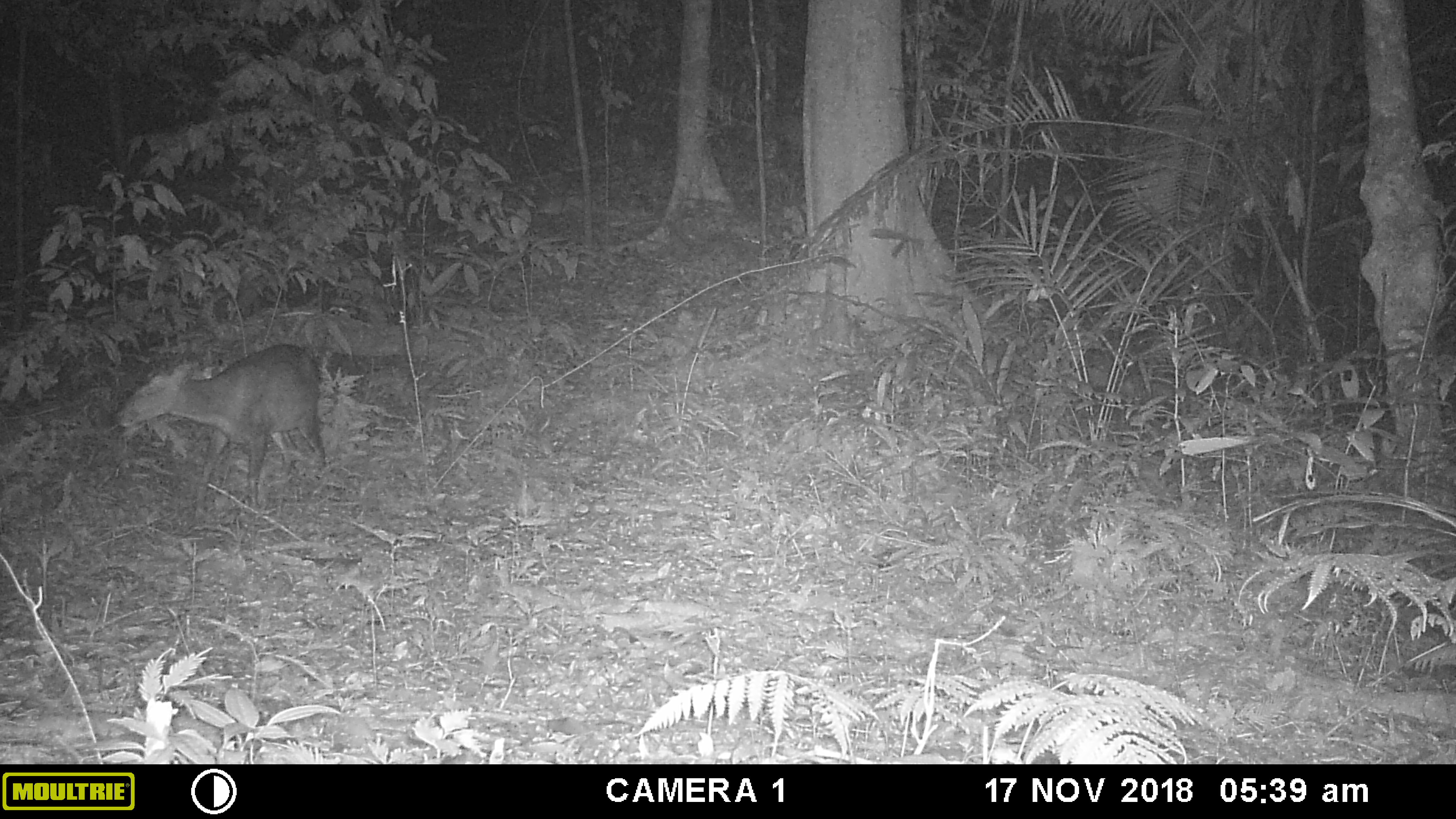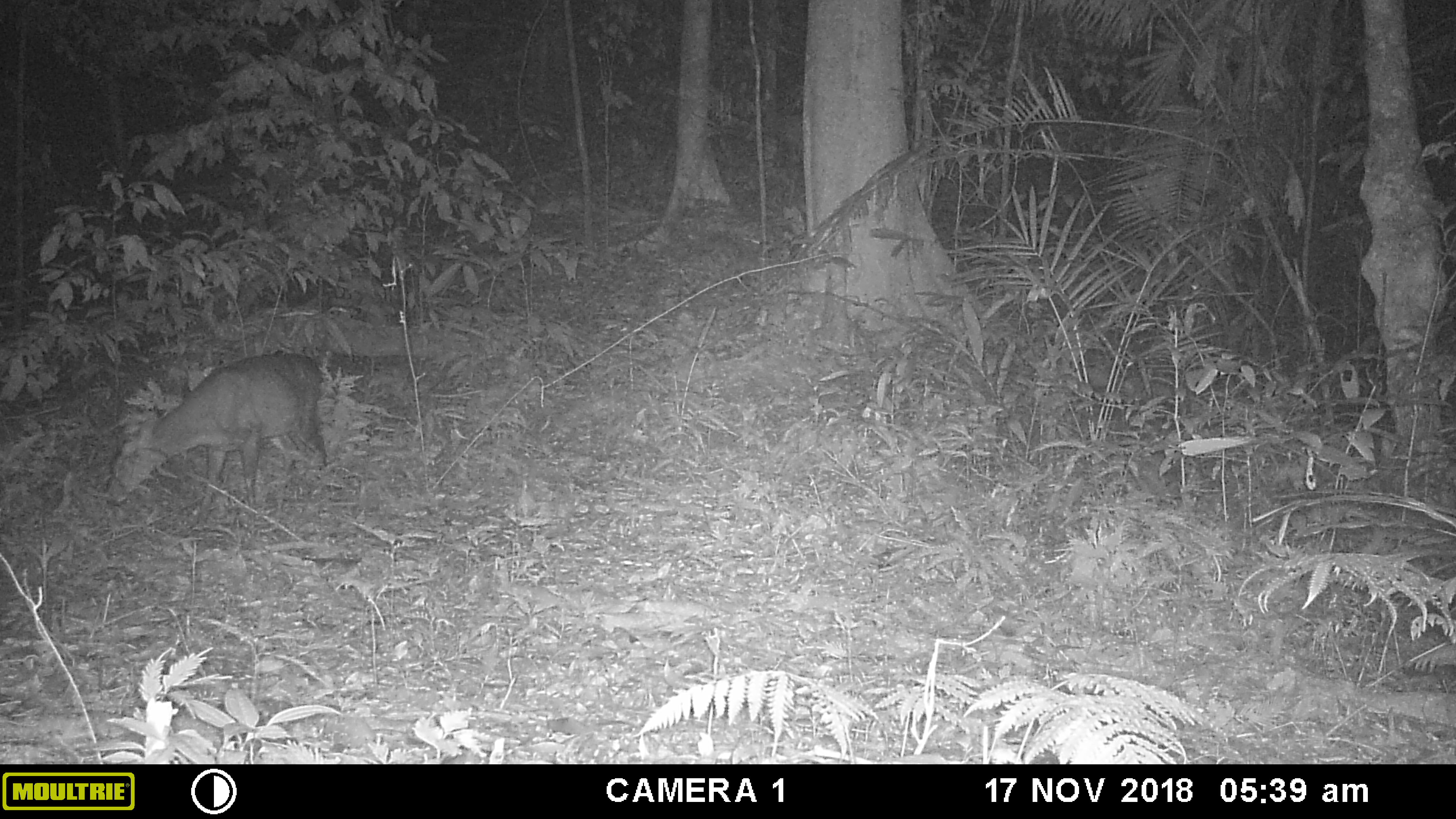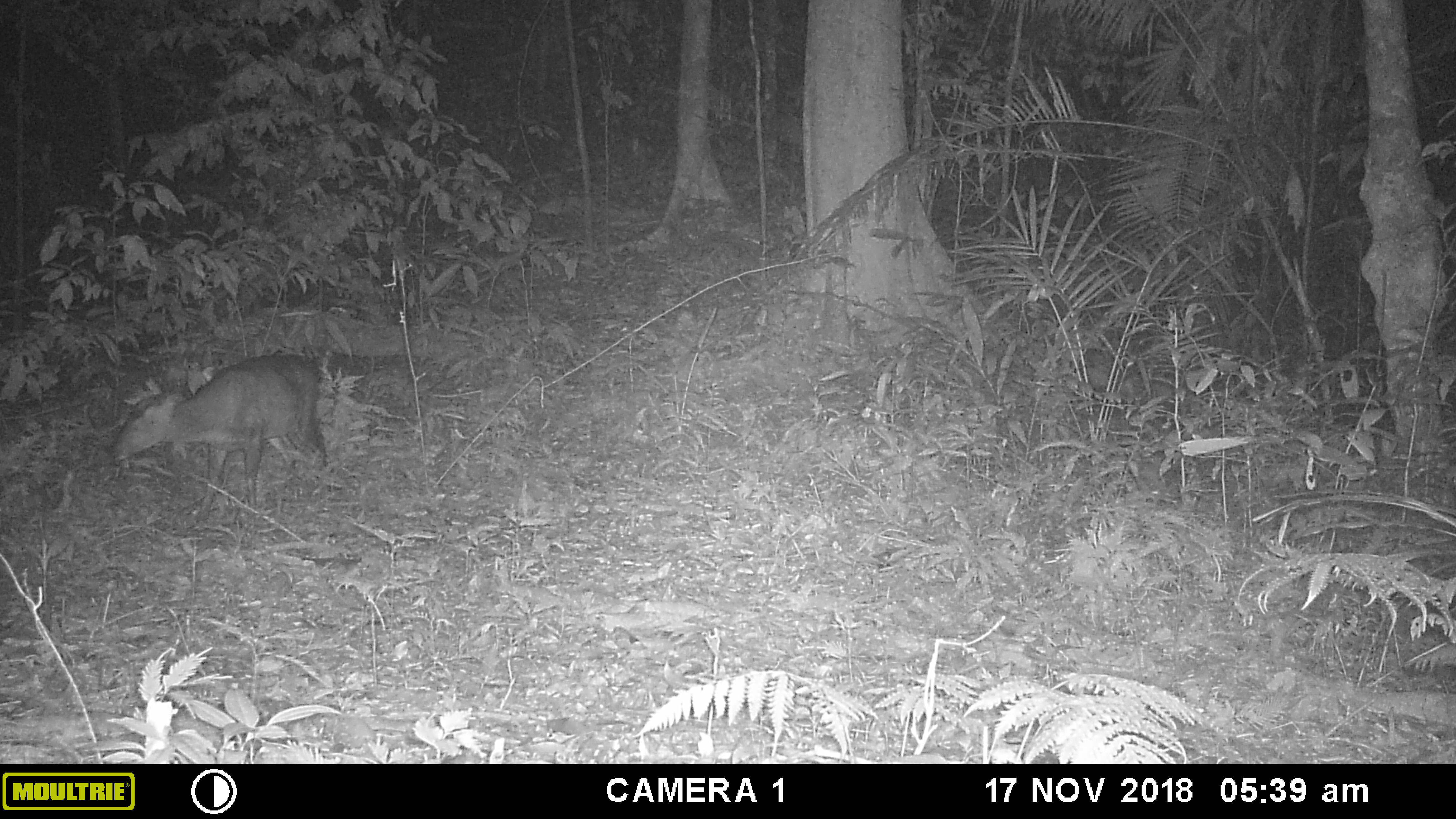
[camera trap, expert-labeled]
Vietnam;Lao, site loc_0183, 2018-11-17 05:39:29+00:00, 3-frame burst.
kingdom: Animalia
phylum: Chordata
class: Mammalia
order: Artiodactyla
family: Cervidae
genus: Muntiacus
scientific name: Muntiacus rooseveltorum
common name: roosevelt's muntjac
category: roosevelts muntjac group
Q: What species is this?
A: Roosevelts muntjac group (roosevelt's muntjac) (Muntiacus rooseveltorum).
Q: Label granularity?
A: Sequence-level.